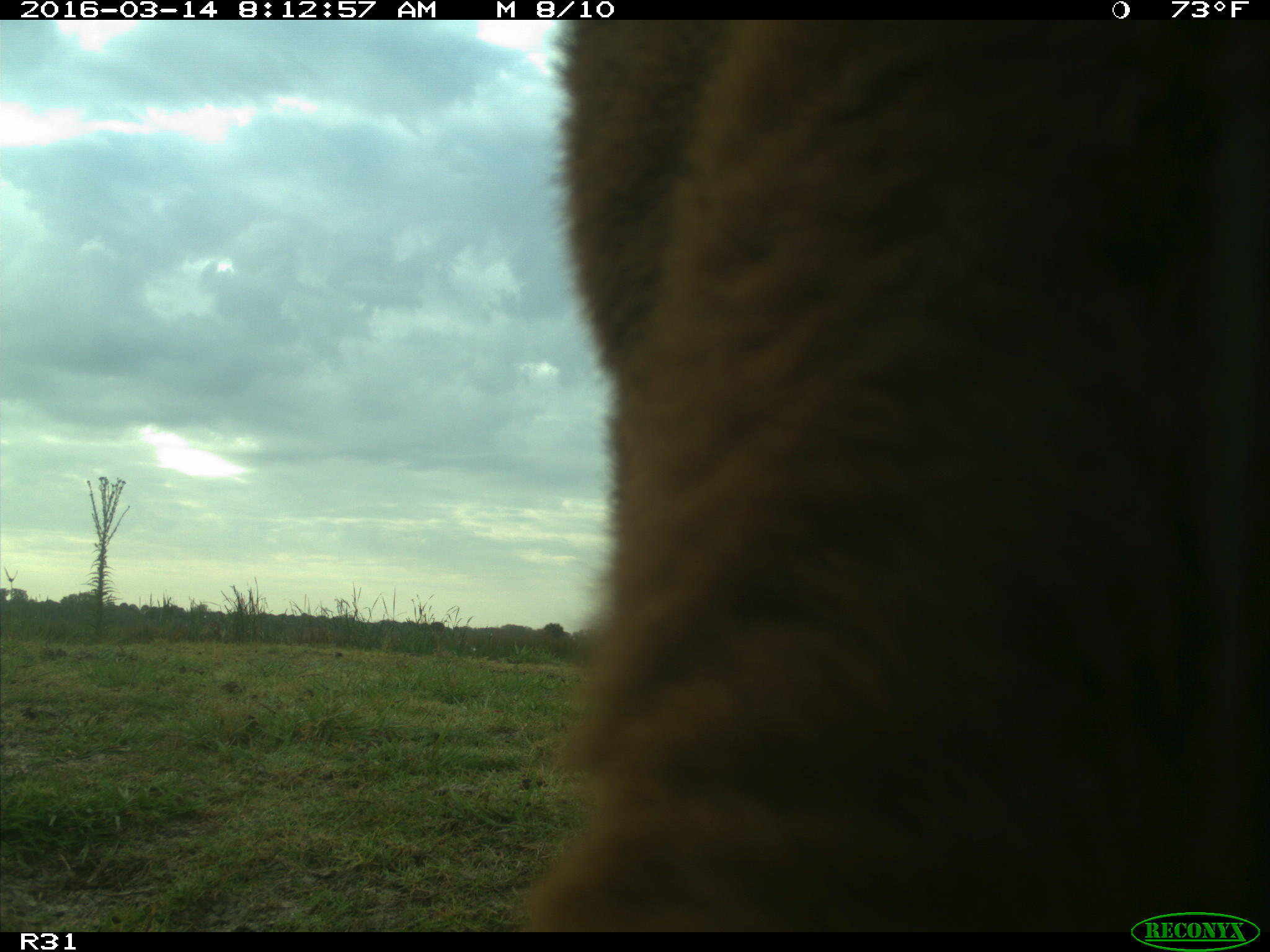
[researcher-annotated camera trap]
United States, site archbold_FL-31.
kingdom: Animalia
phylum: Chordata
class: Mammalia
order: Artiodactyla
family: Bovidae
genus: Bos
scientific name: Bos taurus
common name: domestic cow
Bos taurus (domestic cow).